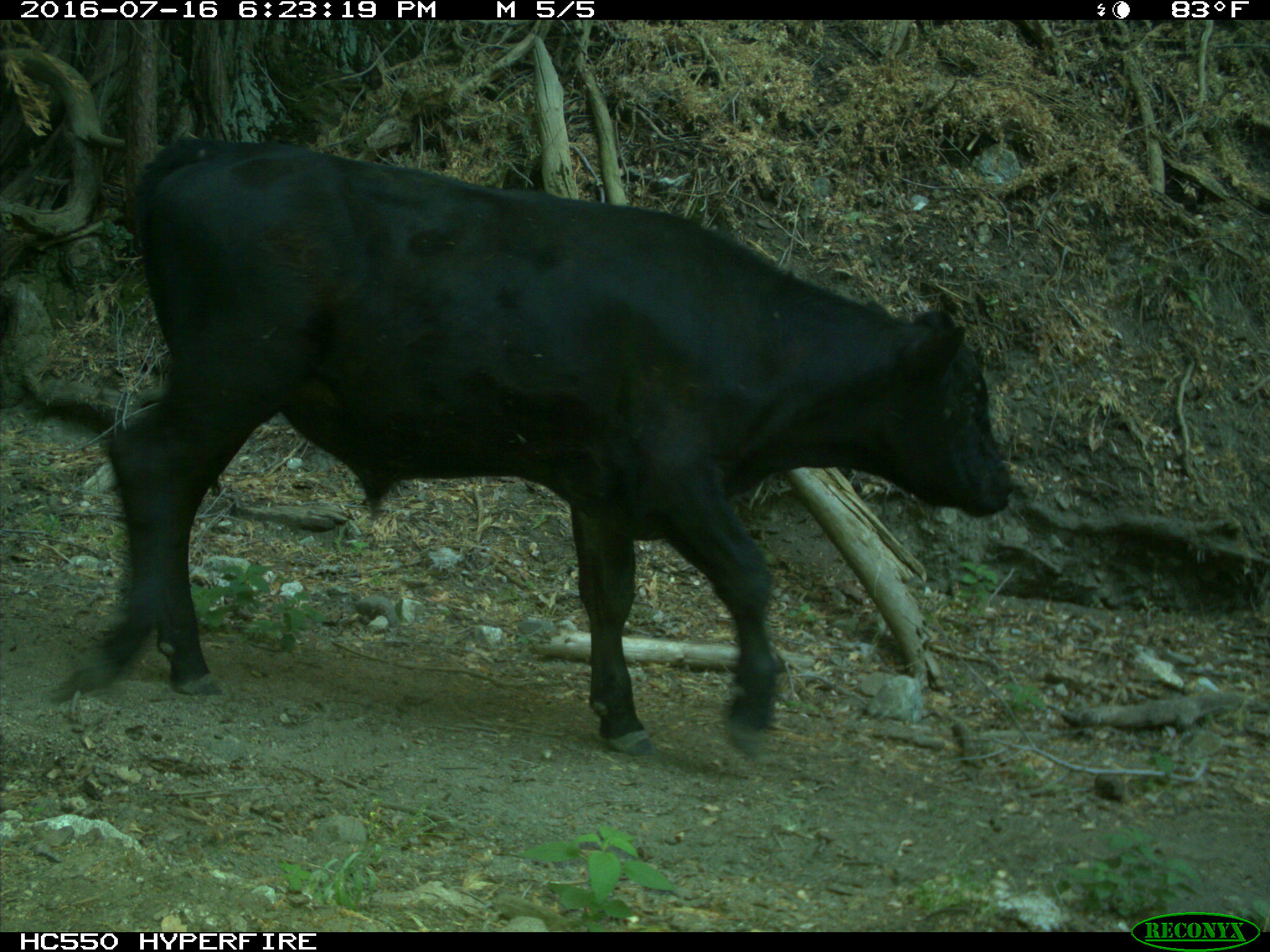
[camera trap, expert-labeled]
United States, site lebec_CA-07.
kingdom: Animalia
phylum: Chordata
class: Mammalia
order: Artiodactyla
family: Bovidae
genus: Bos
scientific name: Bos taurus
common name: domestic cow